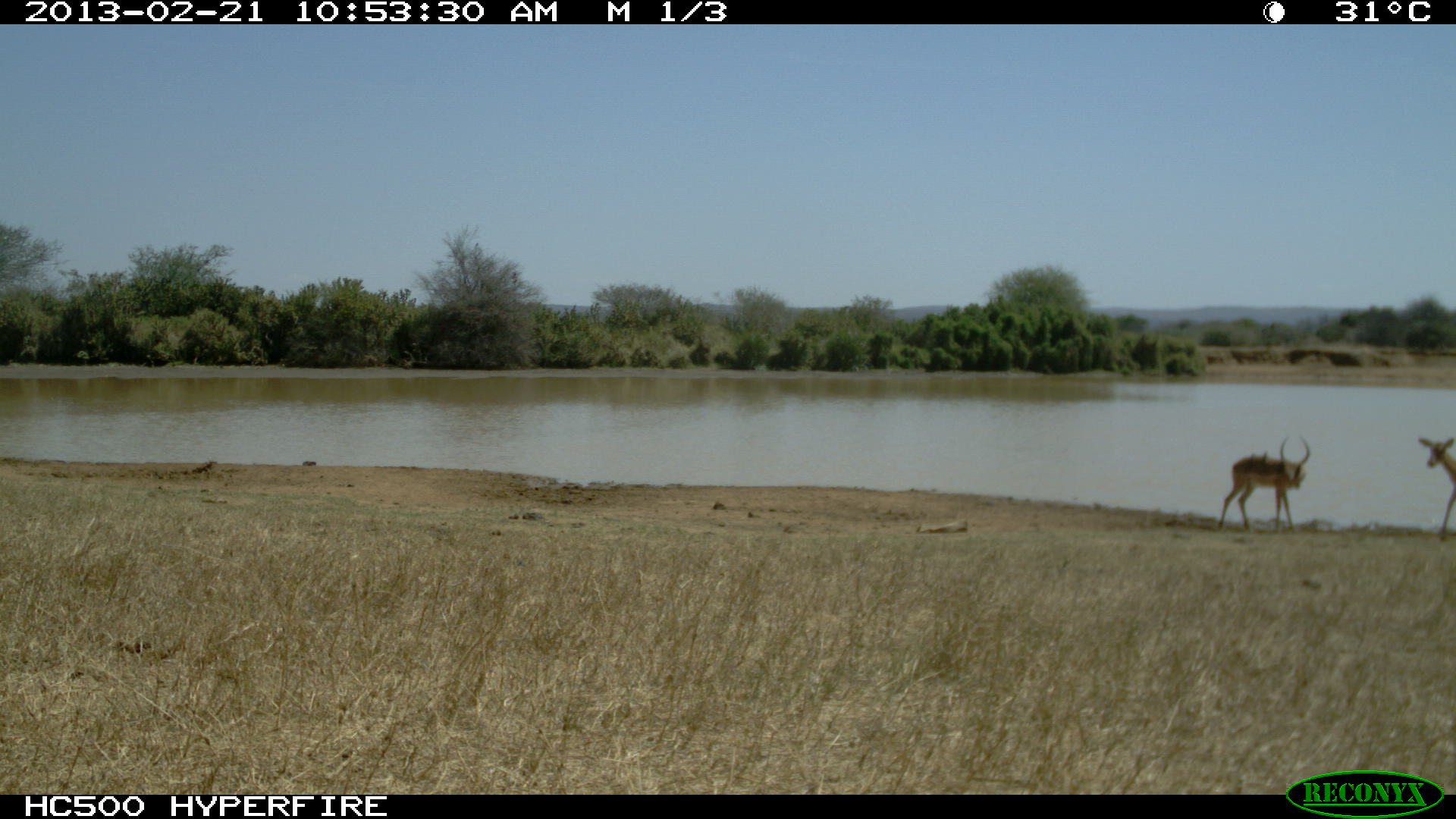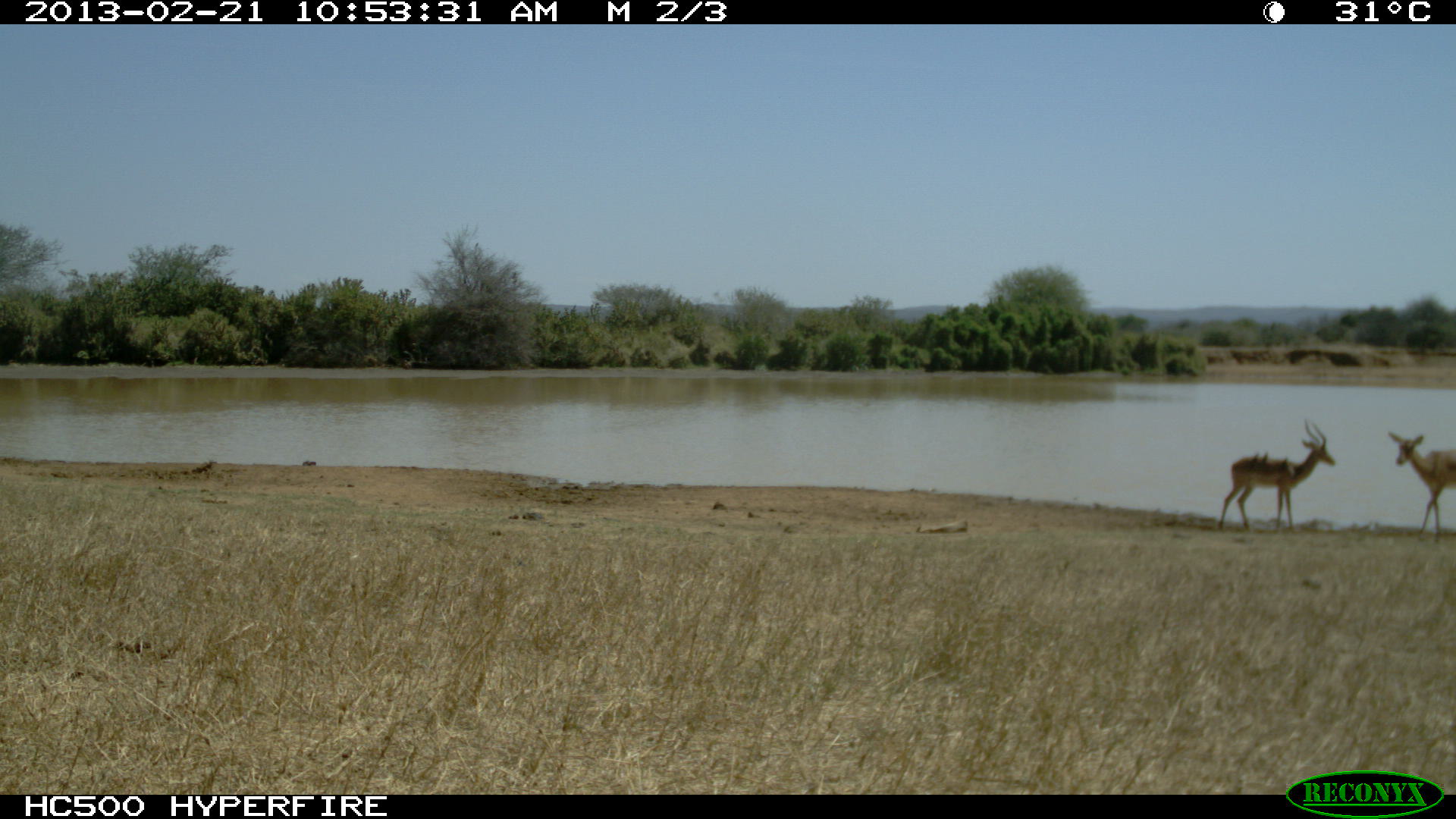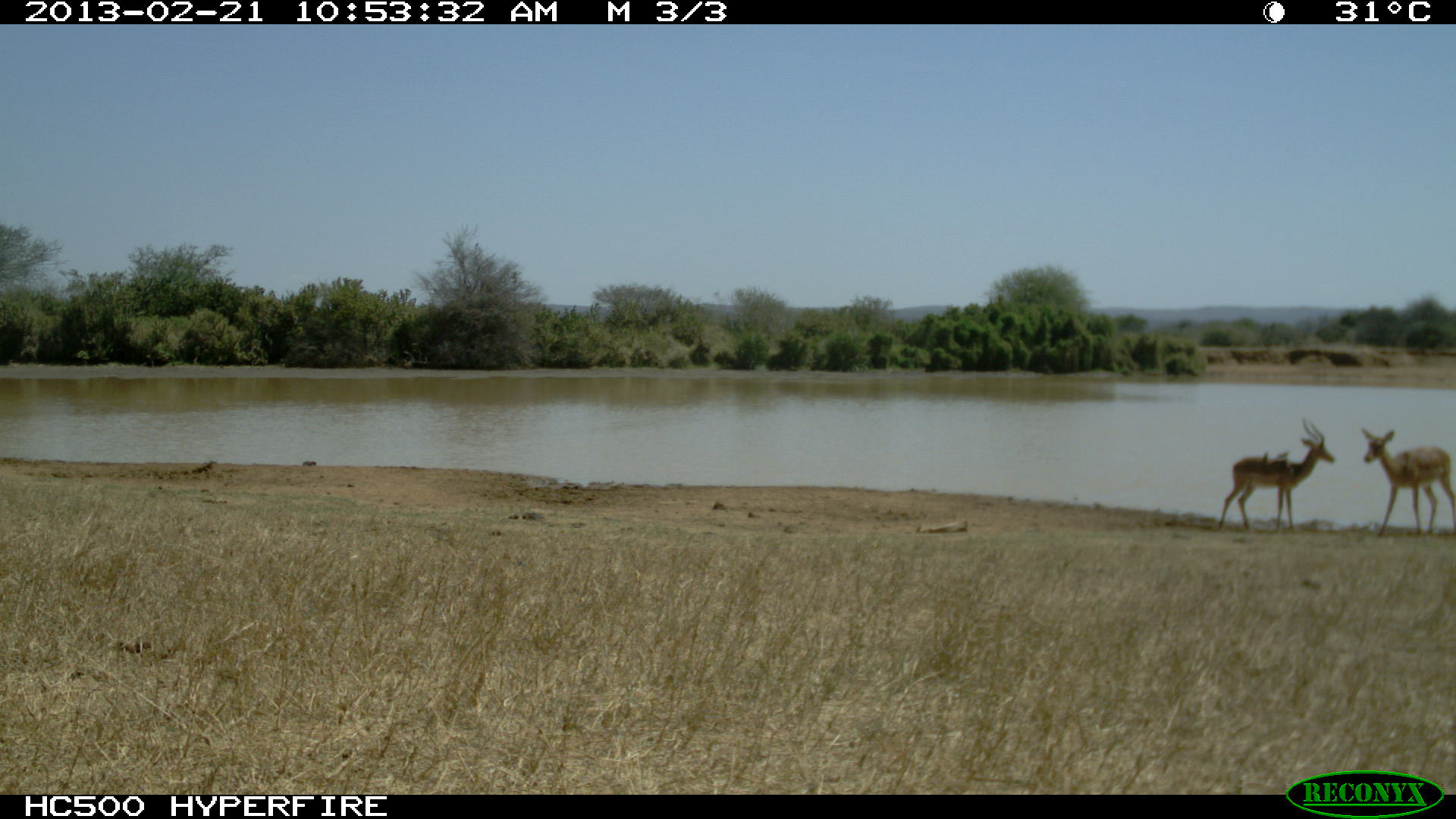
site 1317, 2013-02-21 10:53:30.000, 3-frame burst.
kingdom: Animalia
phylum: Chordata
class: Mammalia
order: Artiodactyla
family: Bovidae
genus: Aepyceros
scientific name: Aepyceros melampus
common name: impala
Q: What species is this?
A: Aepyceros melampus (impala).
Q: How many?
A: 2.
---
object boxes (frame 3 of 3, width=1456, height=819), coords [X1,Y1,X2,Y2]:
aepyceros melampus: [1217,416,1336,533]; [1361,425,1455,537]; [1276,451,1290,464]; [1261,452,1270,464]